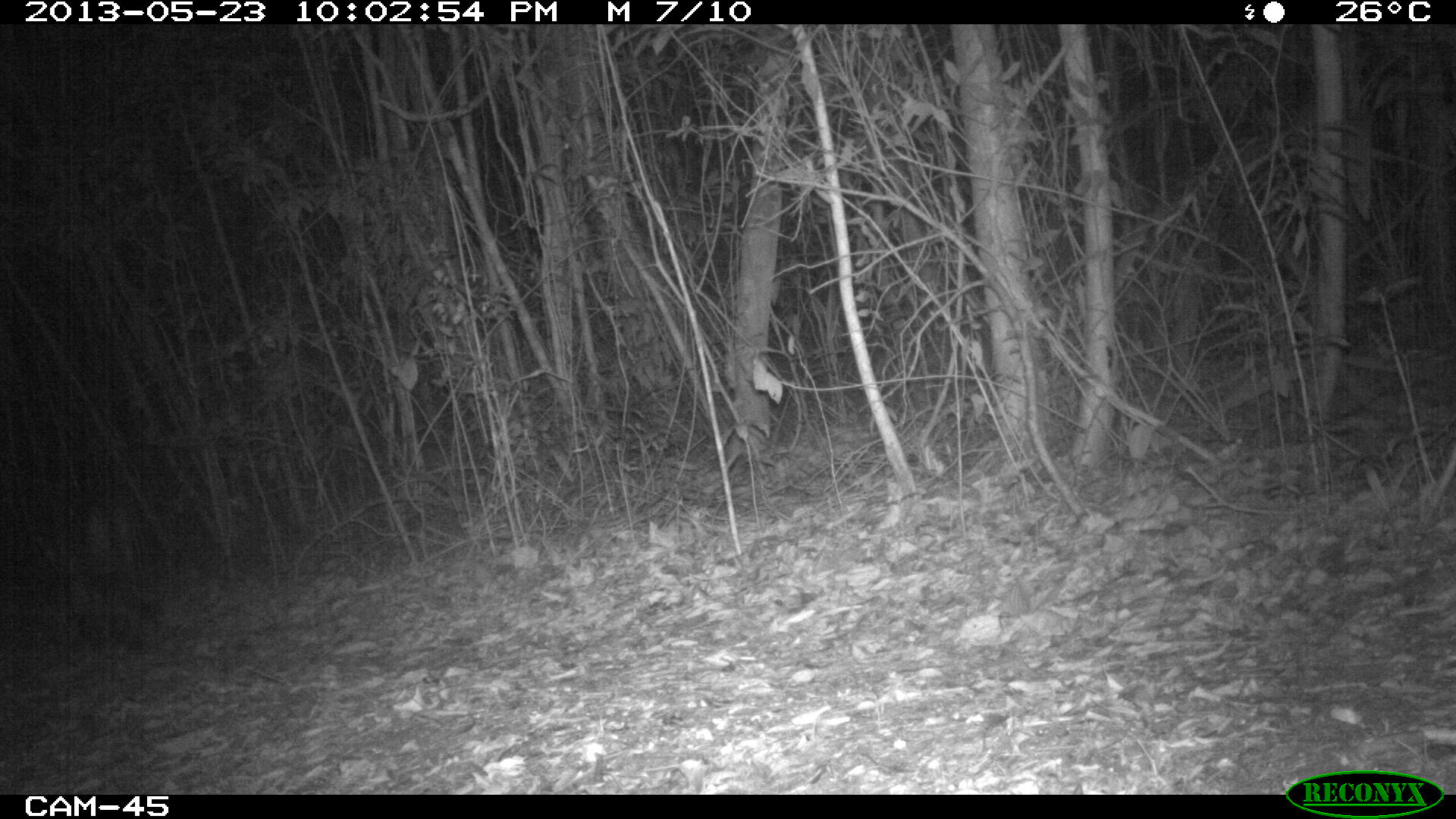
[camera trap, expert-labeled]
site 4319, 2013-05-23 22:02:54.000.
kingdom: Animalia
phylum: Chordata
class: Mammalia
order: Carnivora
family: Felidae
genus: Puma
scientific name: Puma concolor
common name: mountain lion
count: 1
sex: male